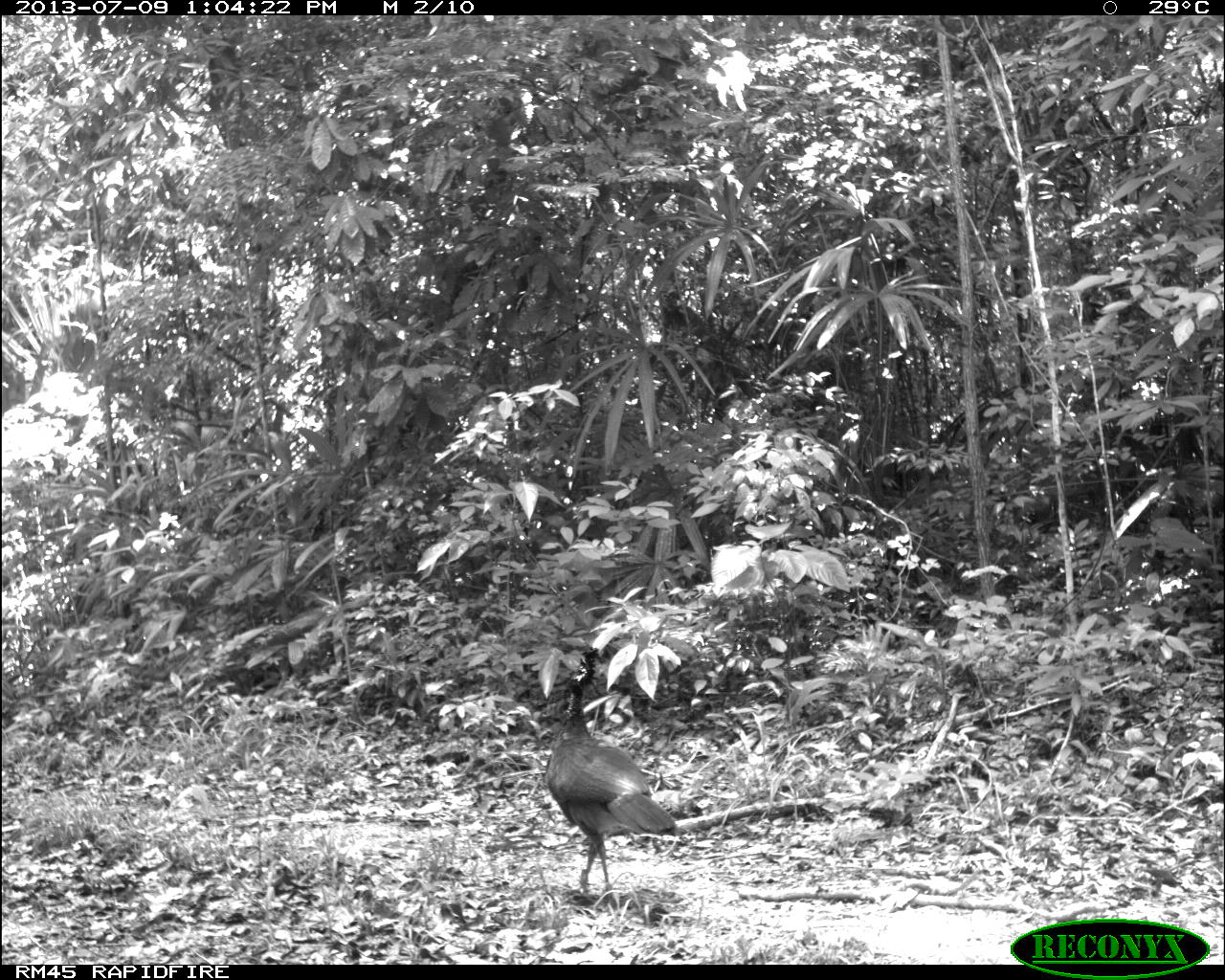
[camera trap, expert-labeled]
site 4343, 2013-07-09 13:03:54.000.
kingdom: Animalia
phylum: Chordata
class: Aves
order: Galliformes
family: Cracidae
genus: Crax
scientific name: Crax rubra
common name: great curassow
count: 2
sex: female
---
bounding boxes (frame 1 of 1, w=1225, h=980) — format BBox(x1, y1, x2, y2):
crax rubra: BBox(545, 647, 677, 893)